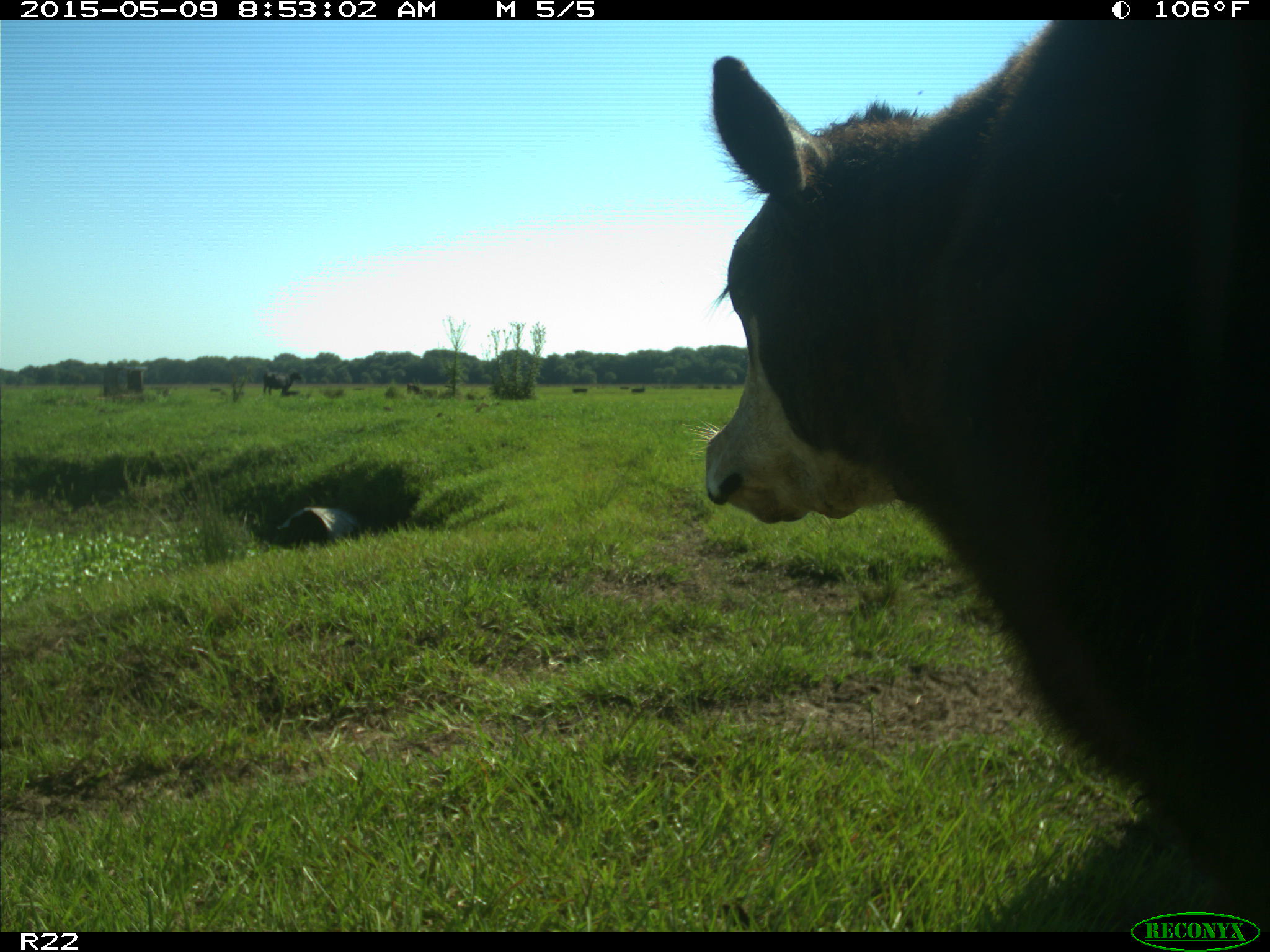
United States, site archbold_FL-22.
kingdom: Animalia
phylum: Chordata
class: Mammalia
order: Artiodactyla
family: Bovidae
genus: Bos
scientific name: Bos taurus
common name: domestic cow